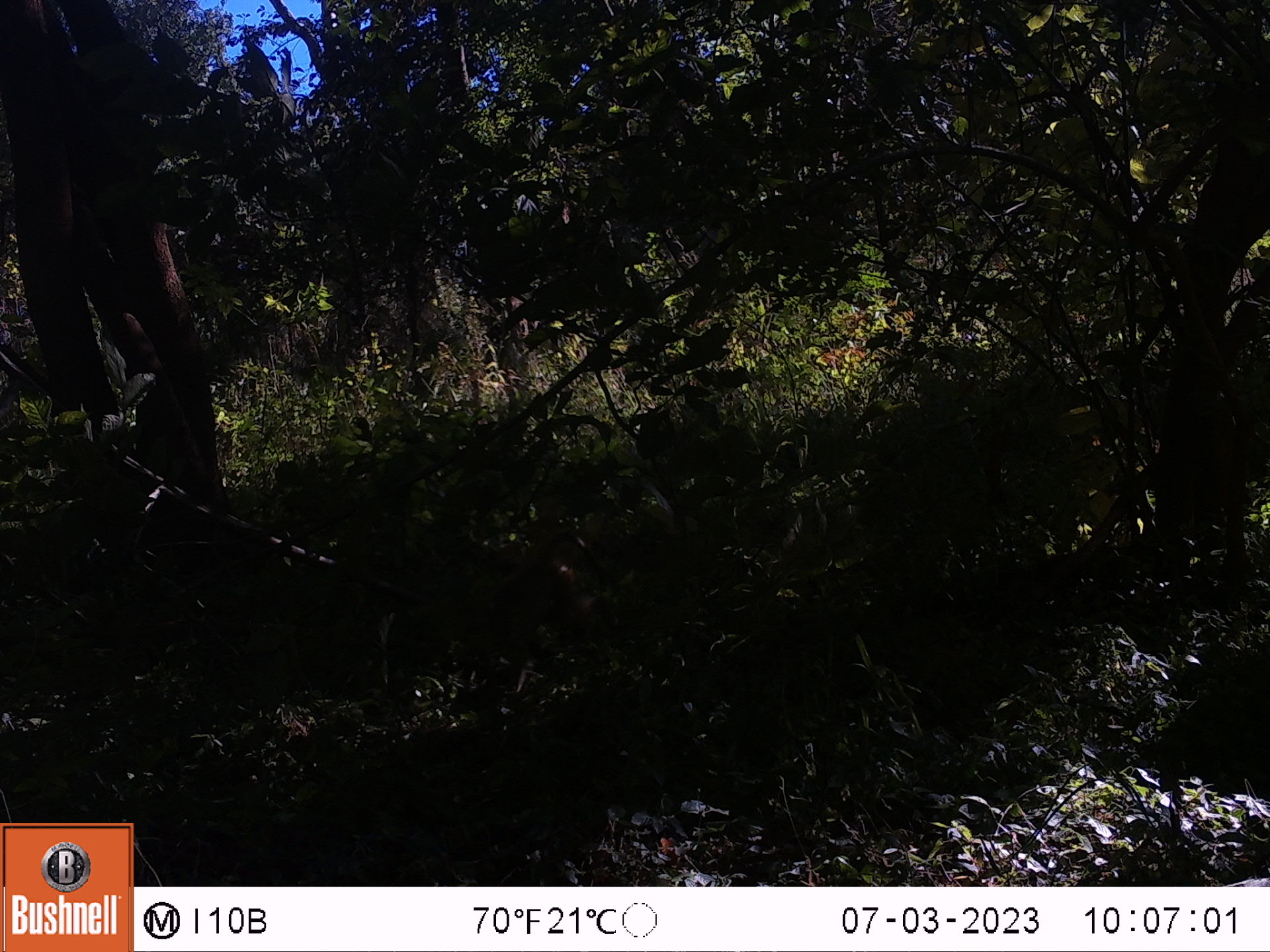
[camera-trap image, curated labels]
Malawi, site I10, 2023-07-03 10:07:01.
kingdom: Animalia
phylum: Chordata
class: Mammalia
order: Primates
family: Cercopithecidae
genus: Papio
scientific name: Papio cynocephalus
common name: yellow baboon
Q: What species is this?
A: Yellow baboon (Papio cynocephalus).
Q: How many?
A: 1.